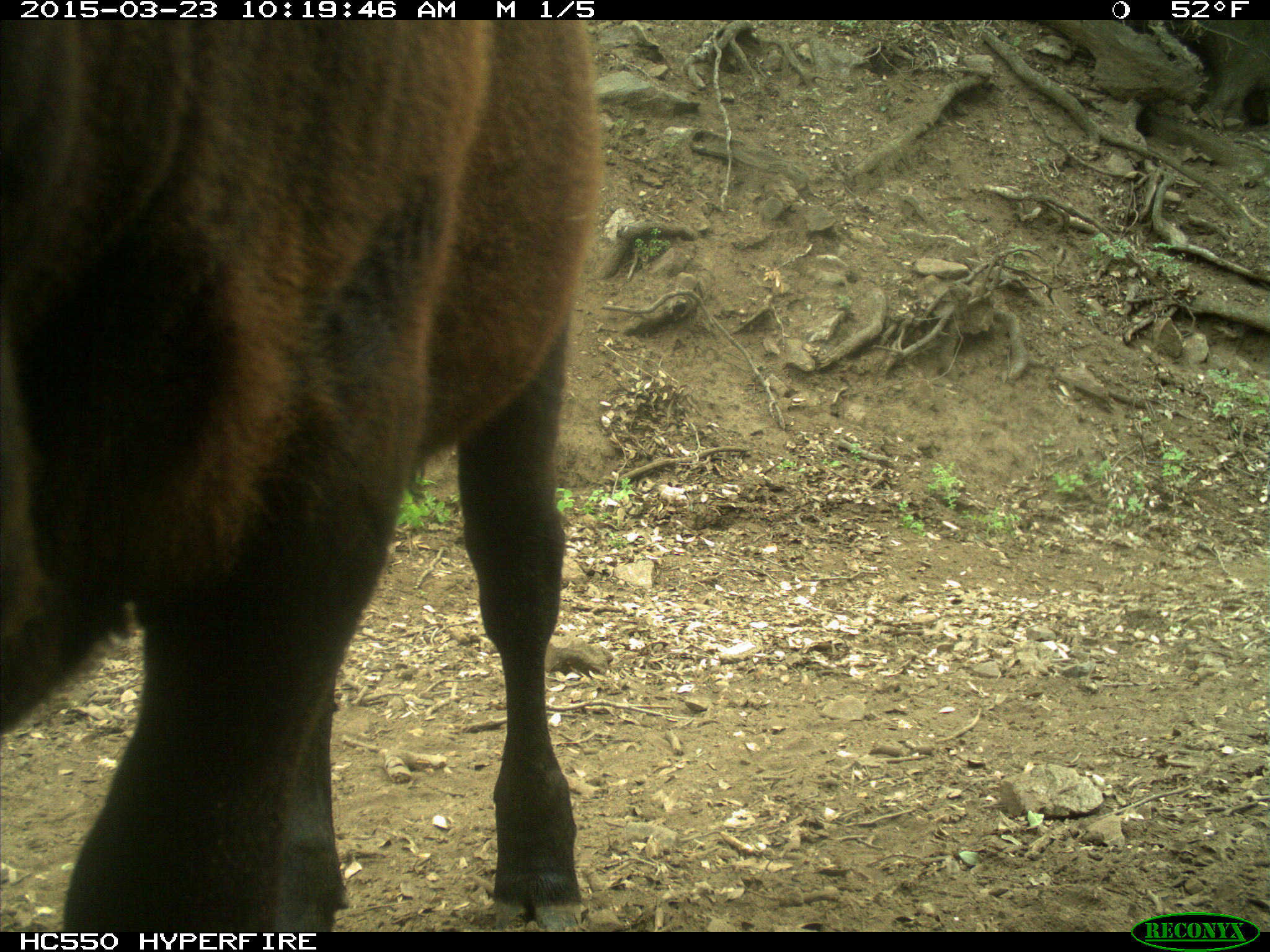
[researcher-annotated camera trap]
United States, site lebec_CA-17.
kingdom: Animalia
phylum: Chordata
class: Mammalia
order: Artiodactyla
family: Bovidae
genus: Bos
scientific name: Bos taurus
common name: domestic cow